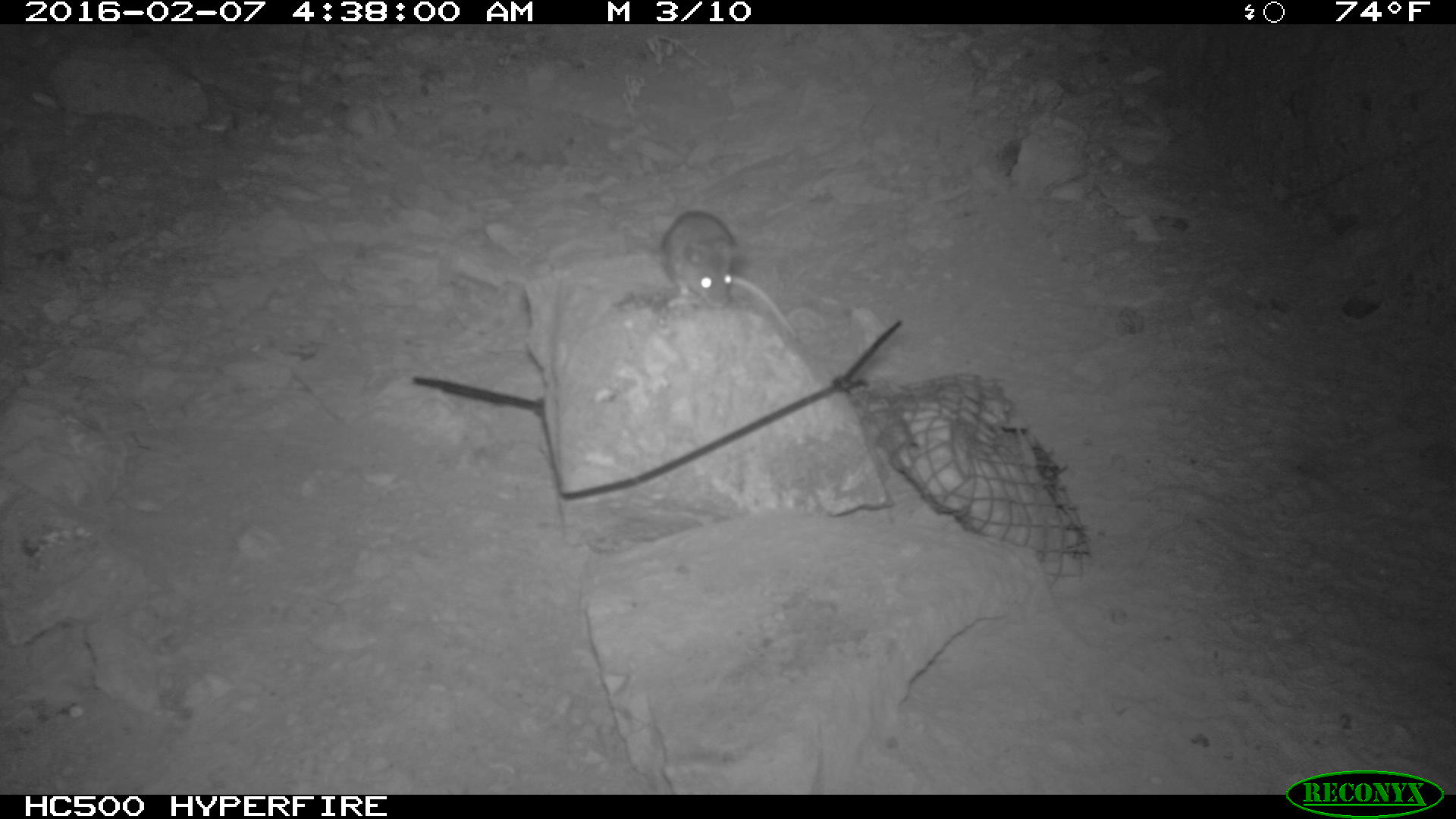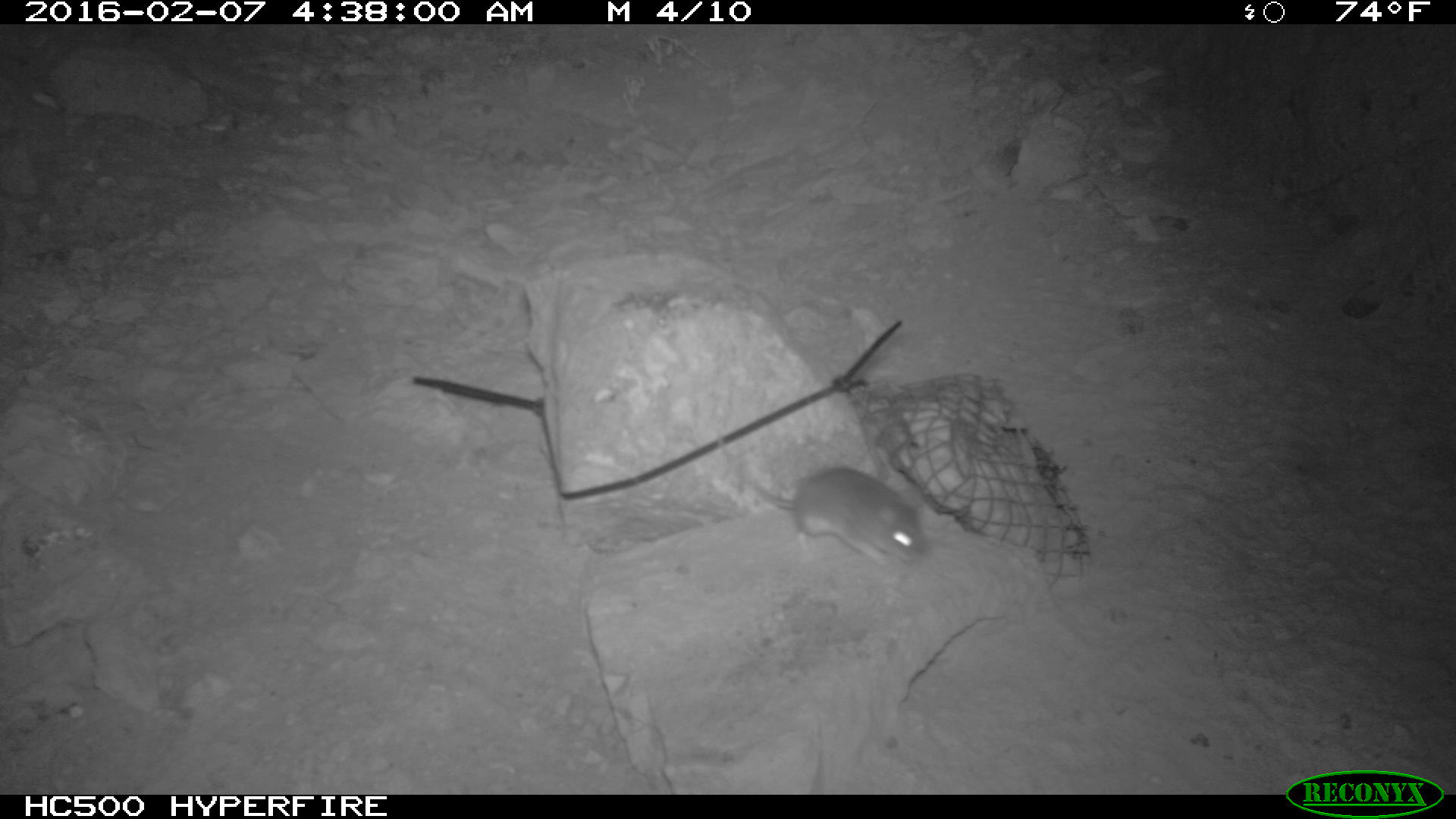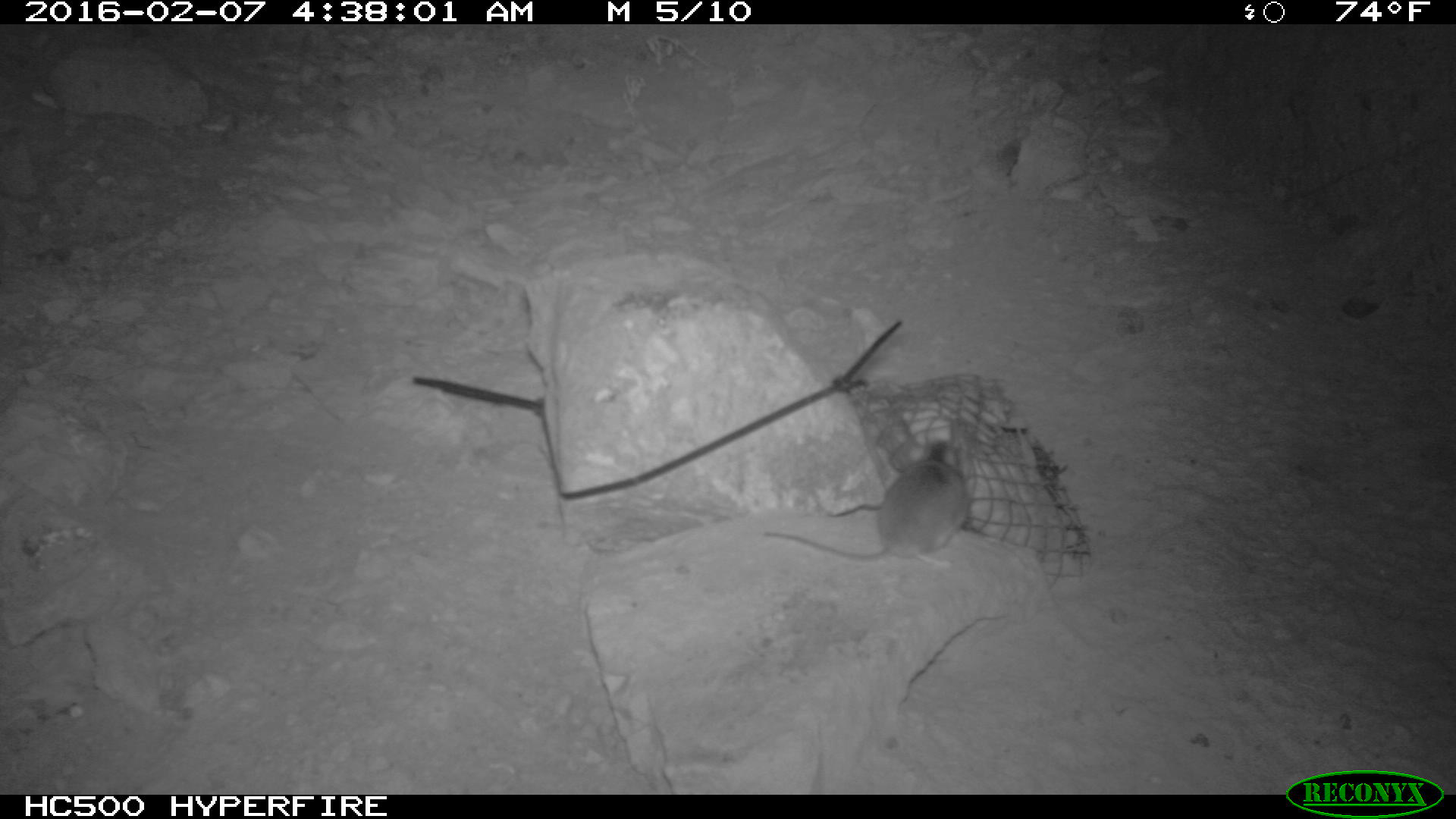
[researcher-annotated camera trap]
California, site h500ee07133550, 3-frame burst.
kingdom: Animalia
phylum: Chordata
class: Mammalia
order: Rodentia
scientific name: Rodentia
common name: rodent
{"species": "rodent (Rodentia)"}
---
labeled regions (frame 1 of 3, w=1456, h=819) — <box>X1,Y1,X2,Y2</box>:
rodent: <box>660,211,798,340</box>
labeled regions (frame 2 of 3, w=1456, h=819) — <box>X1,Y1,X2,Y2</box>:
rodent: <box>716,434,927,567</box>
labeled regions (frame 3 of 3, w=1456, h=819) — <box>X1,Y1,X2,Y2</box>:
rodent: <box>763,441,972,568</box>